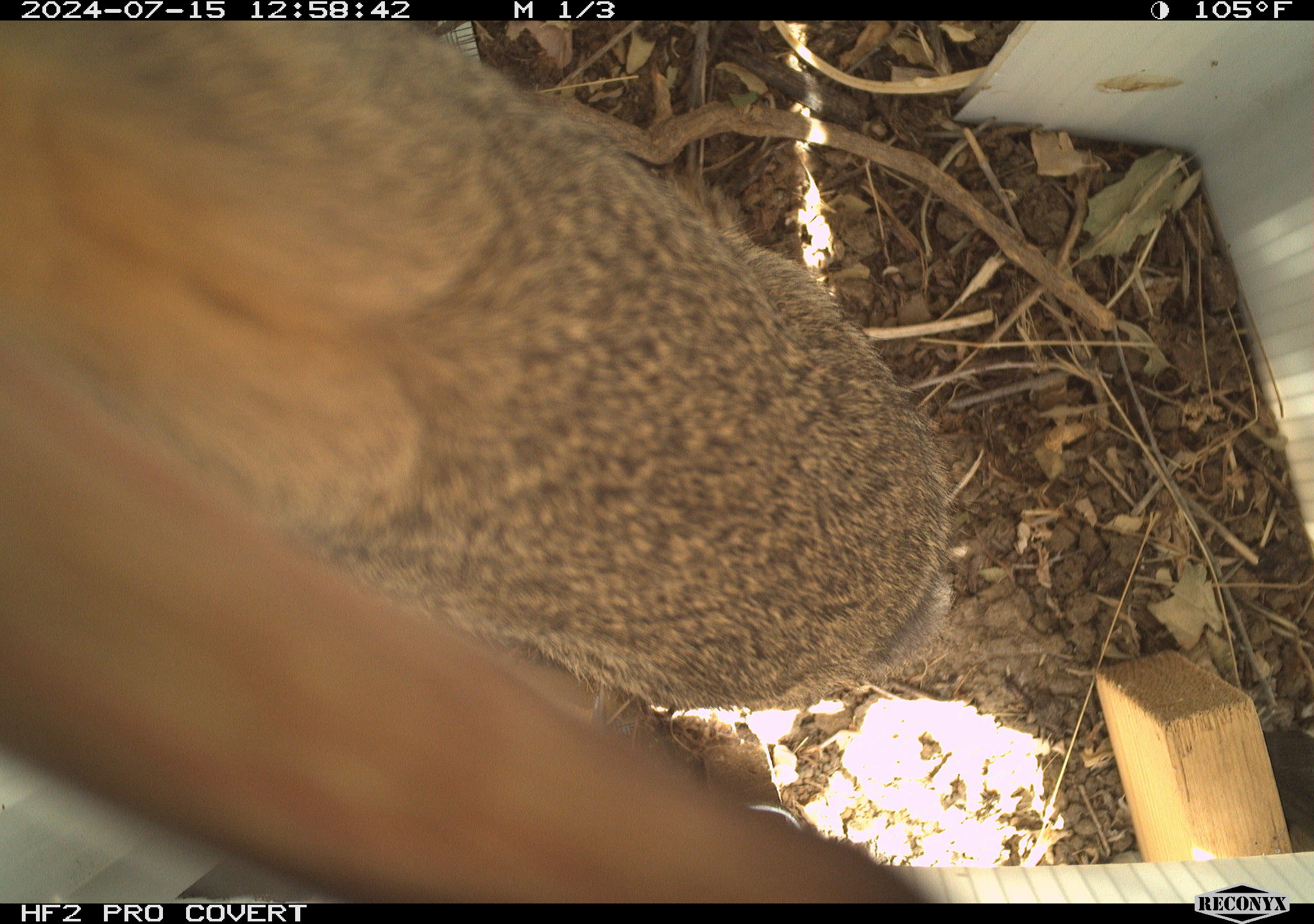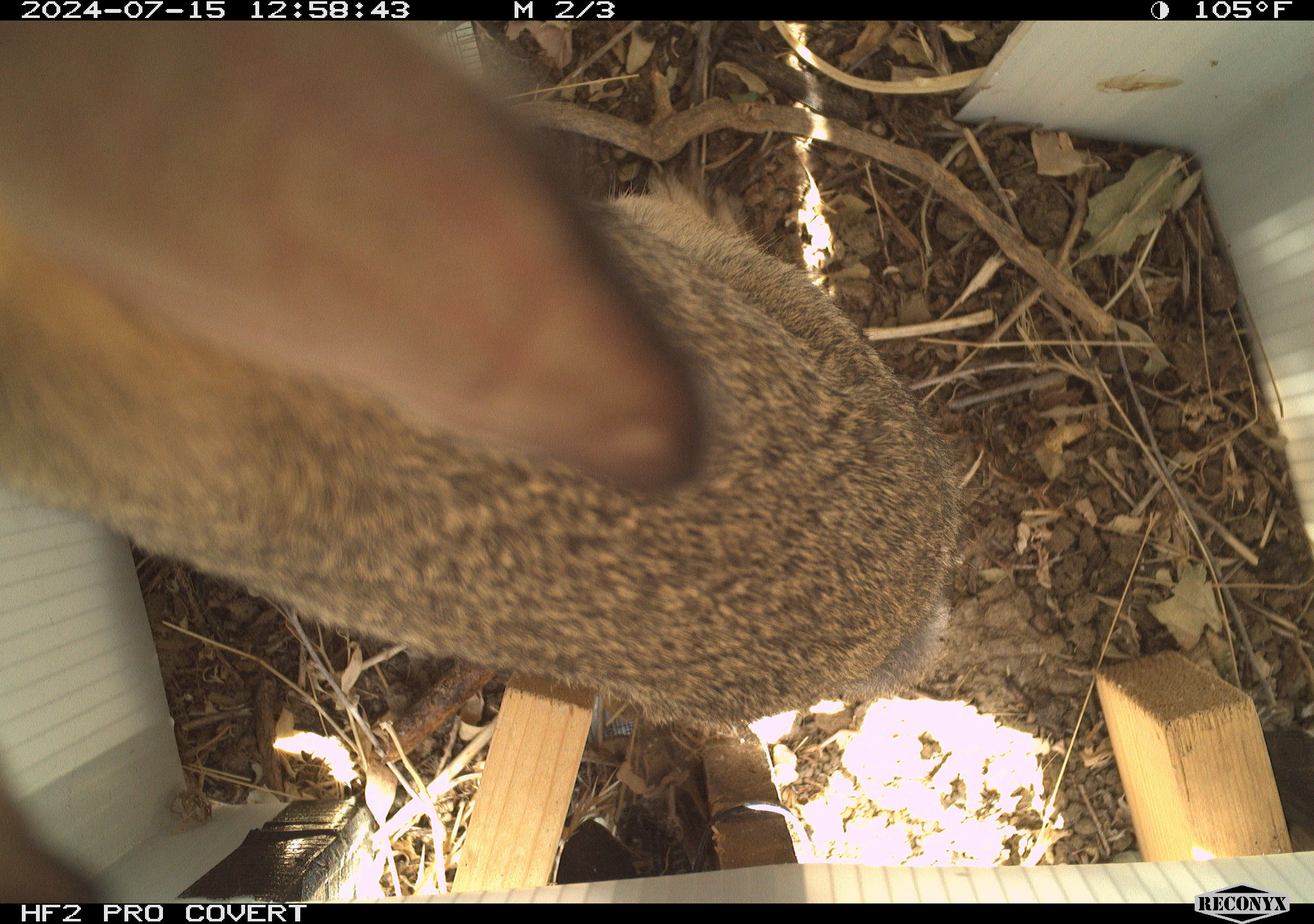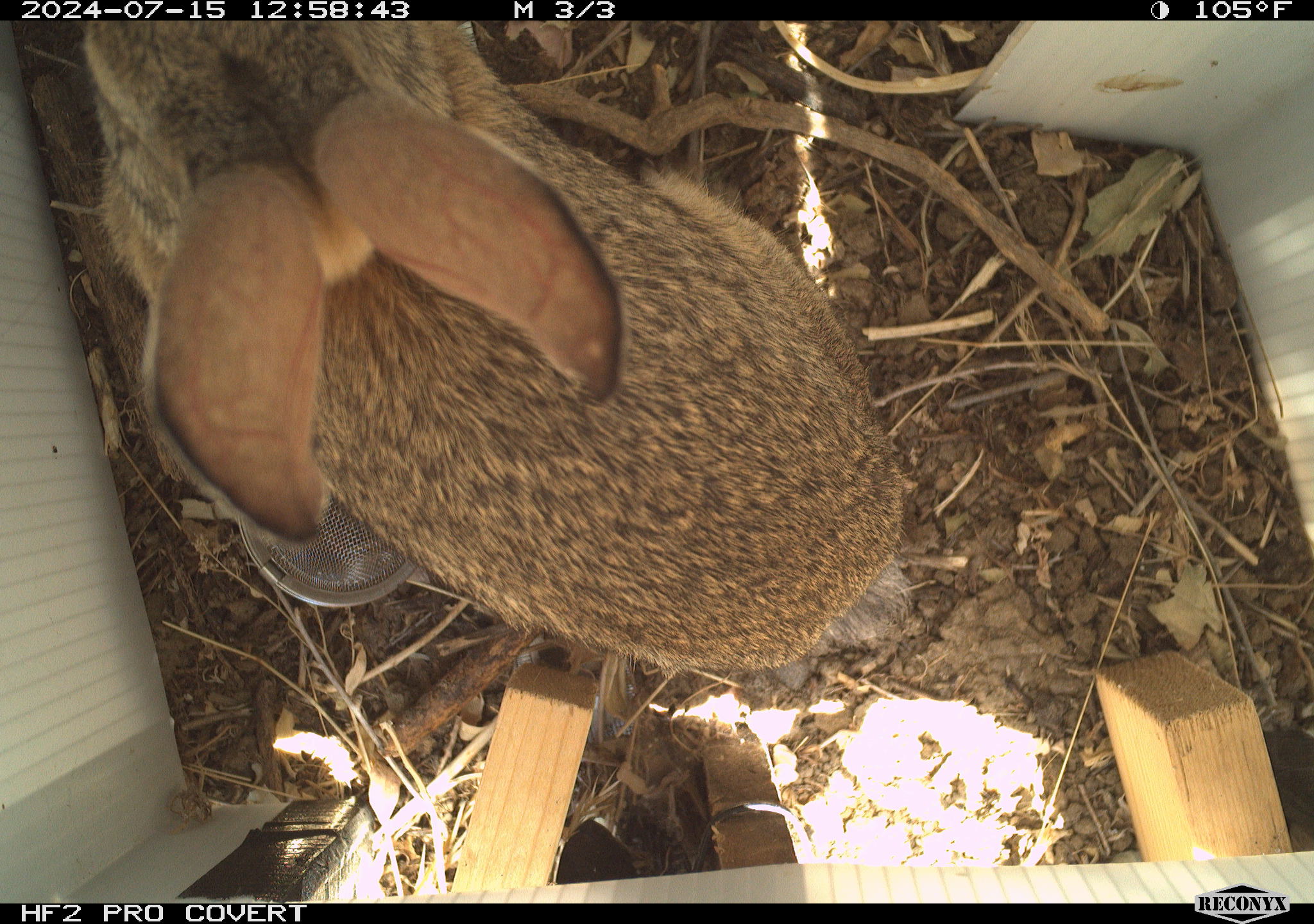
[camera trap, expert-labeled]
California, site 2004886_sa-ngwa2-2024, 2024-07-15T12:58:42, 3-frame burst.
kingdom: Animalia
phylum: Chordata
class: Mammalia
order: Lagomorpha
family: Leporidae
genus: Sylvilagus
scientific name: Sylvilagus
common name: cottontail rabbits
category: sylvilagus species